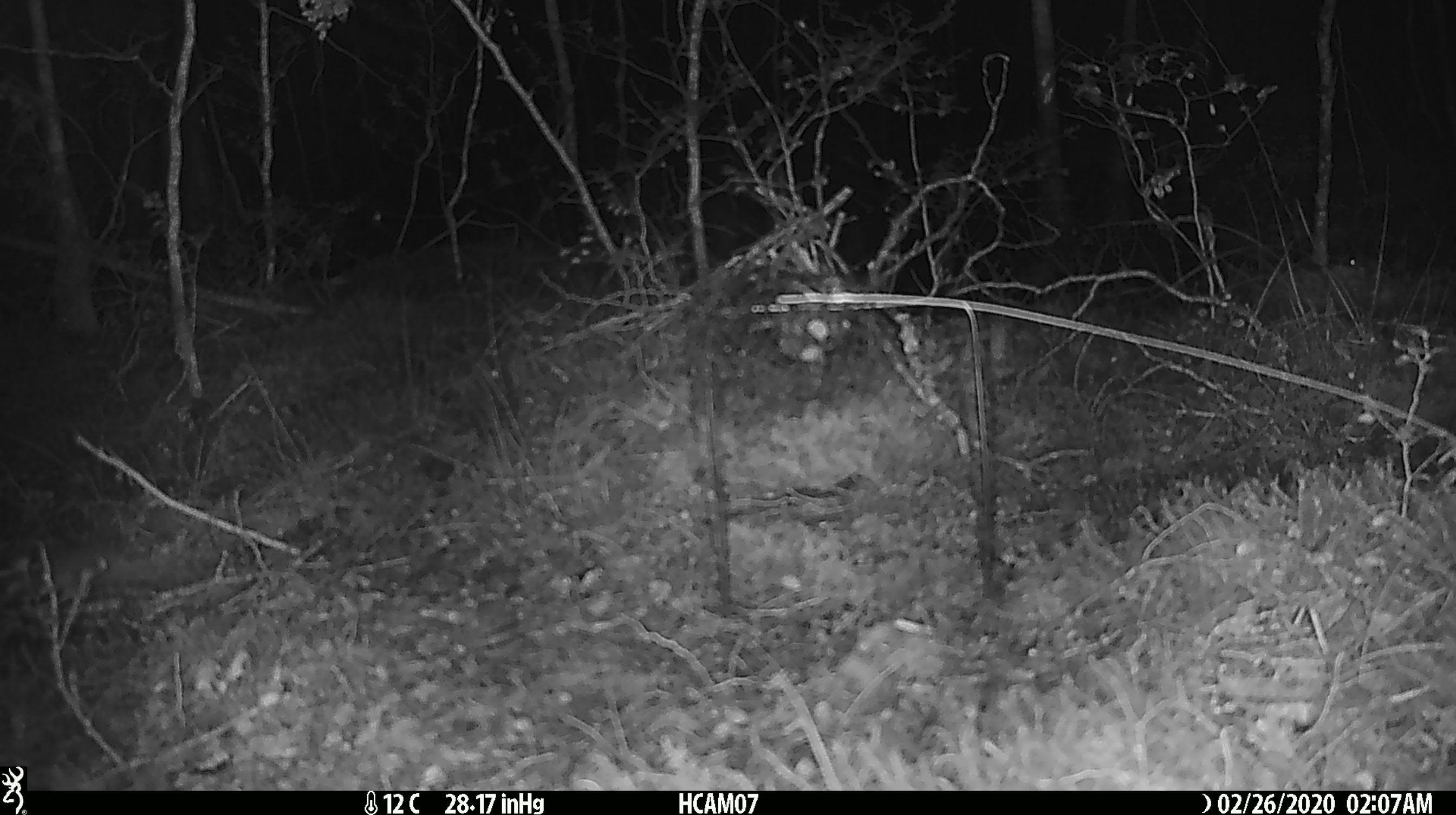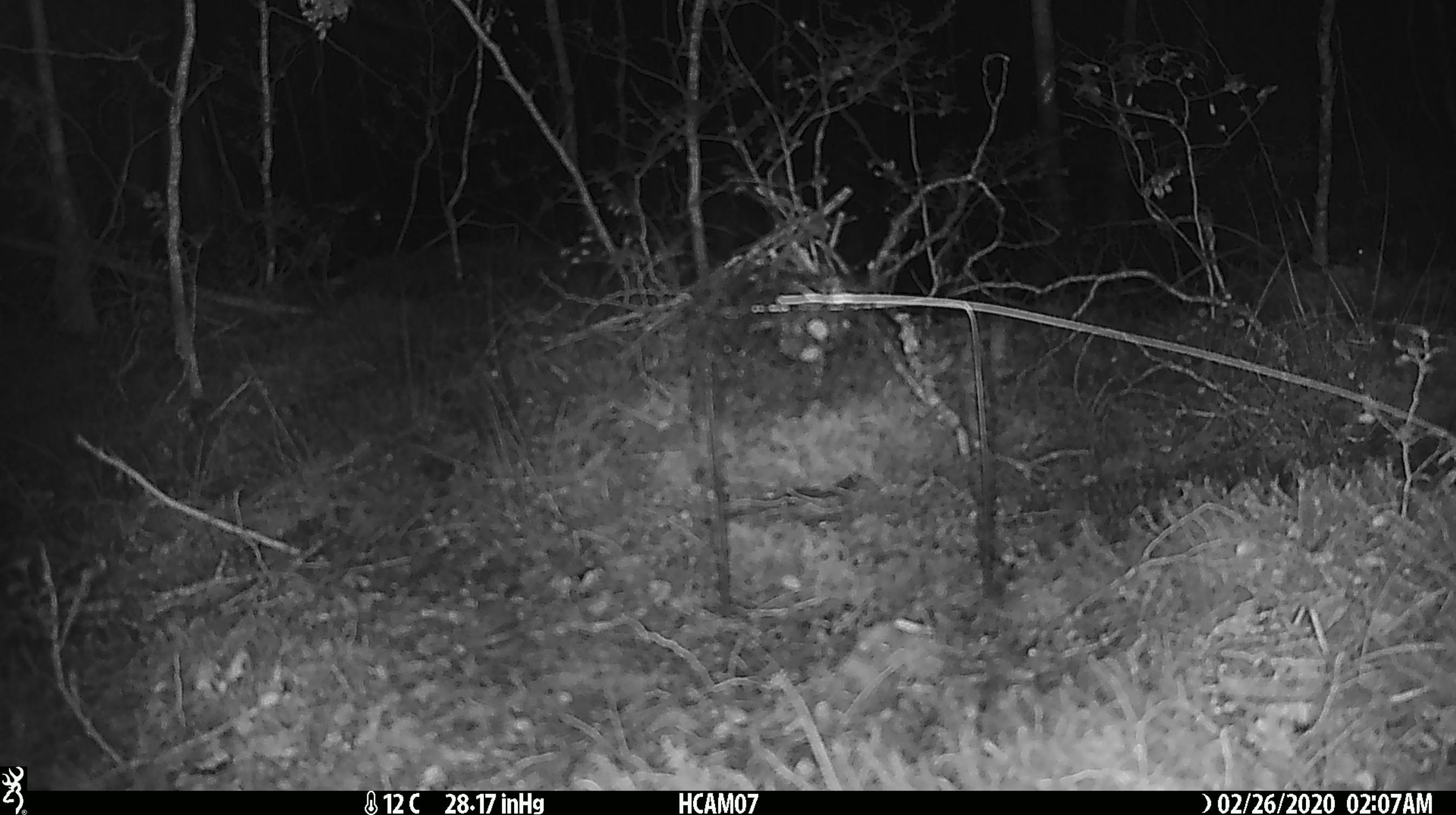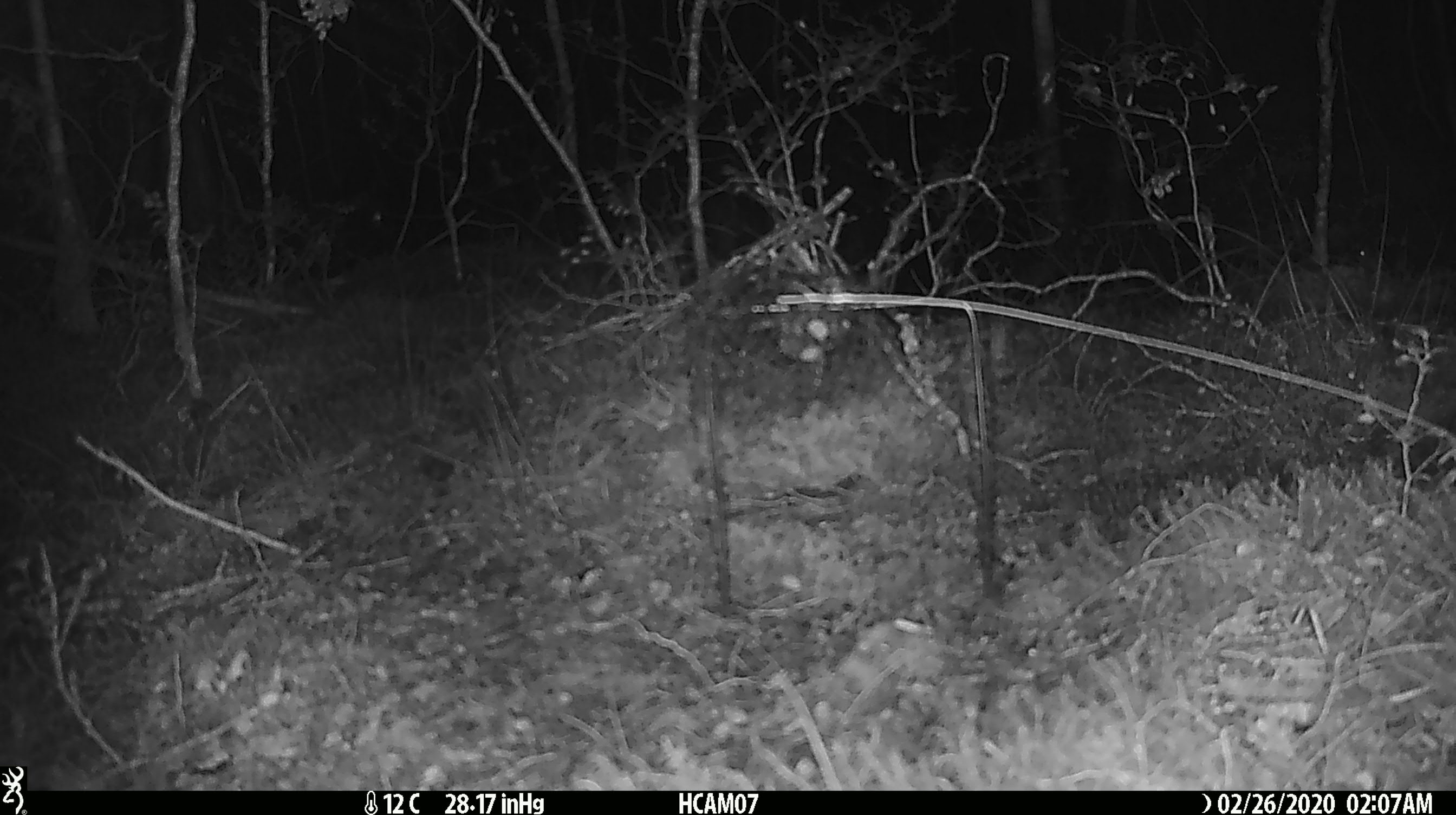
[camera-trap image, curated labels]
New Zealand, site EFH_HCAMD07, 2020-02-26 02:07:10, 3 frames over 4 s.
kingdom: Animalia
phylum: Chordata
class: Mammalia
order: Rodentia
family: Muridae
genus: Mus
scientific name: Mus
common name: mouse